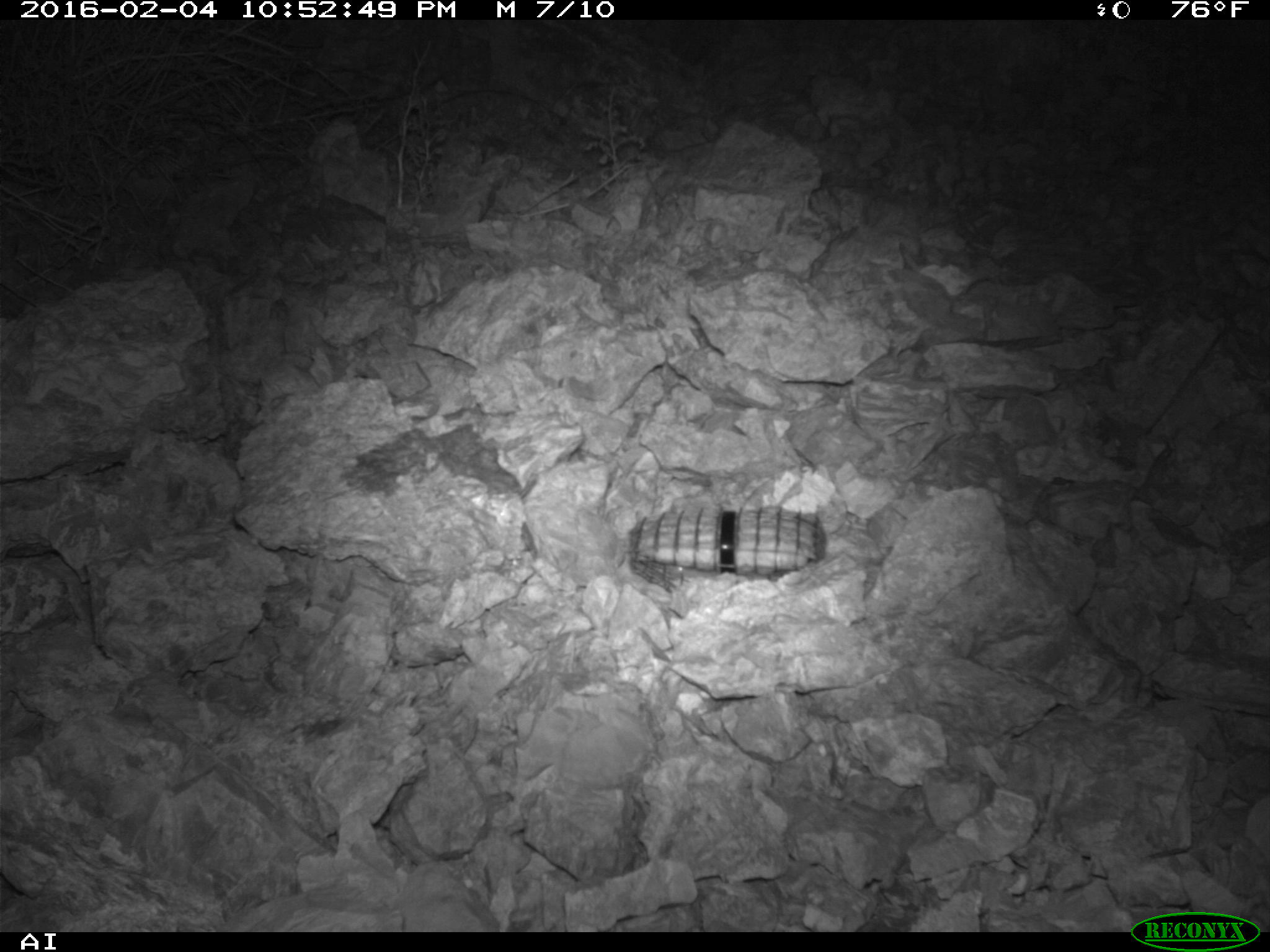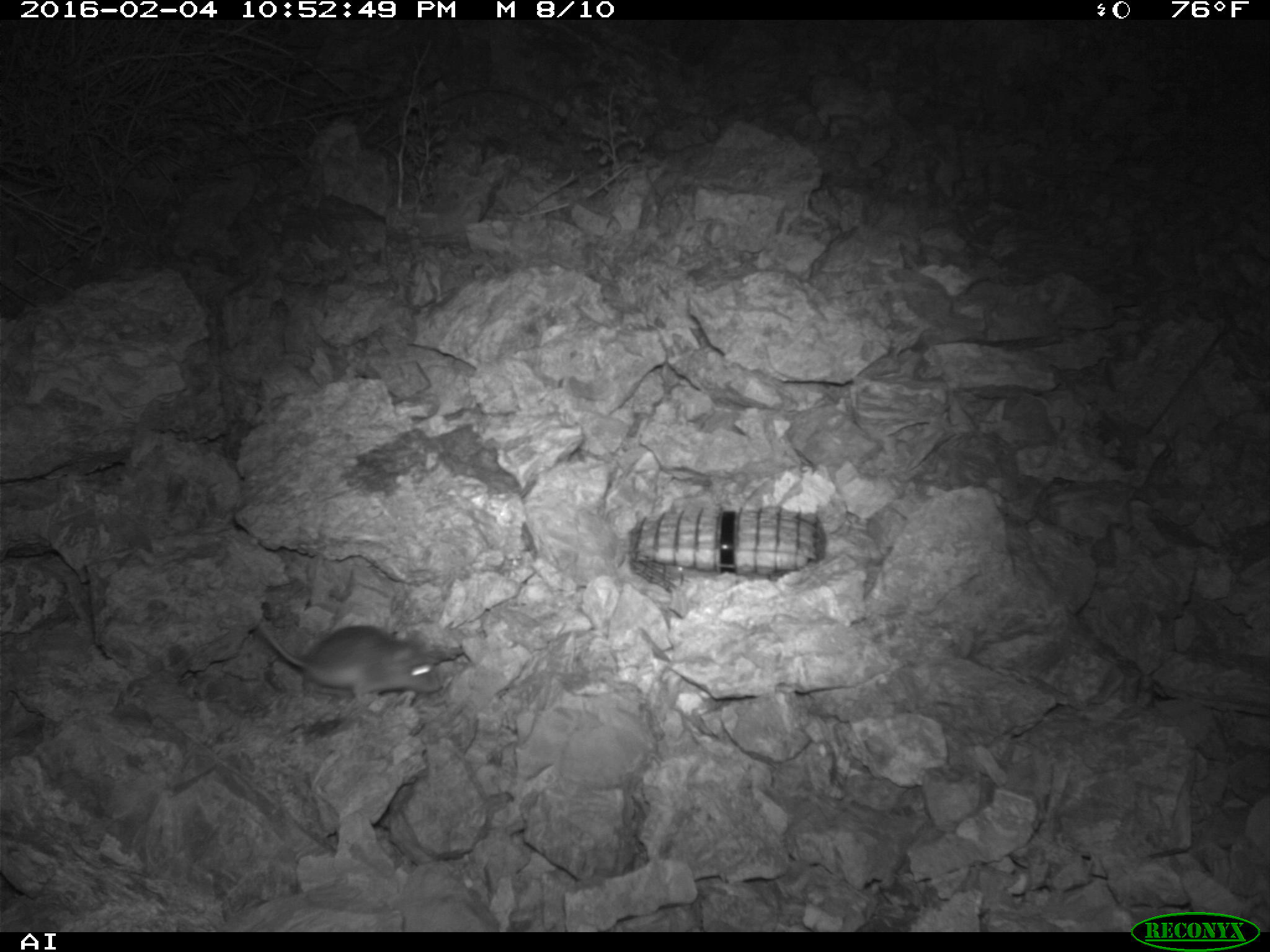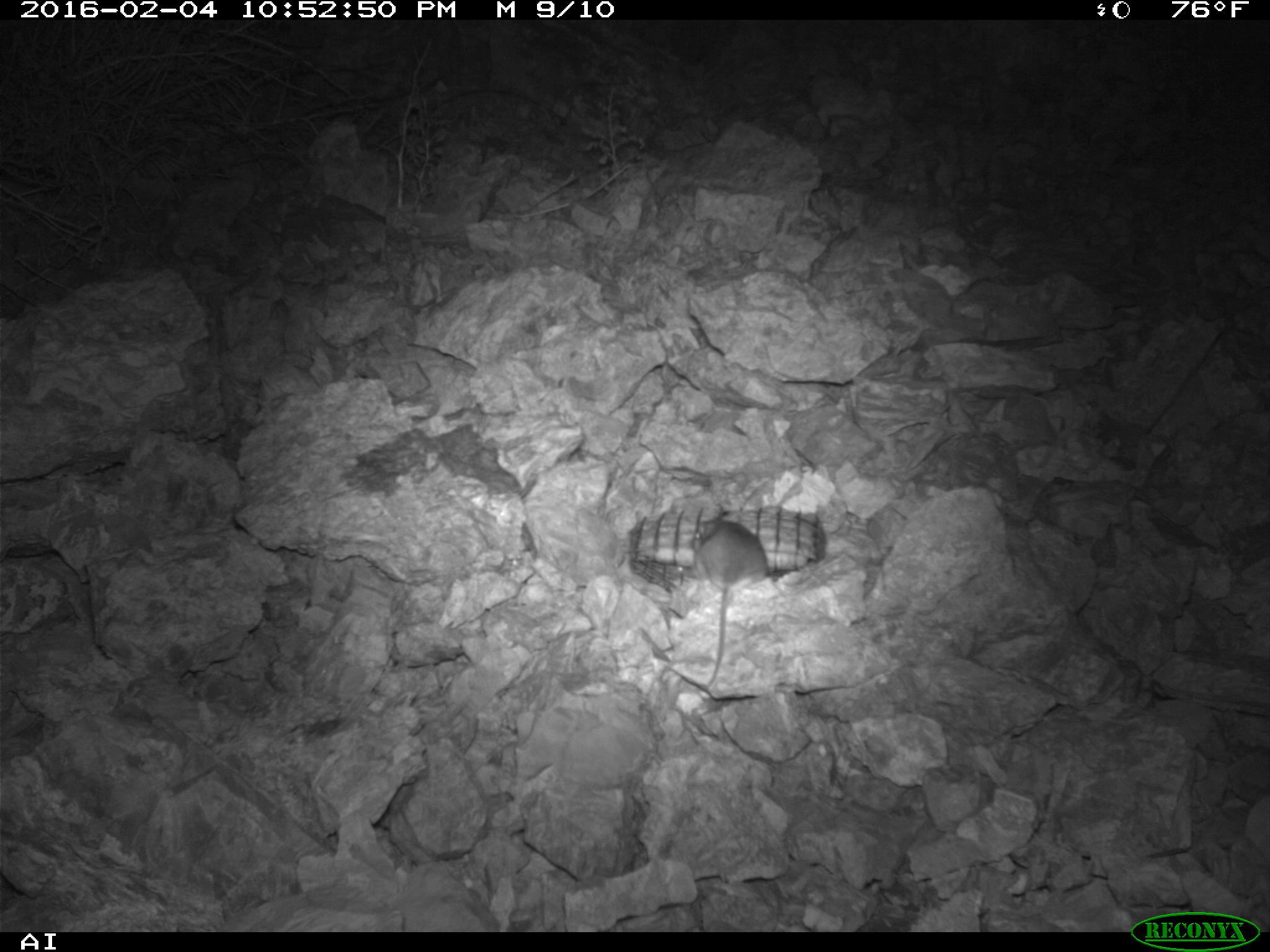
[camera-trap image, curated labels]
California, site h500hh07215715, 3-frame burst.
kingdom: Animalia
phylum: Chordata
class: Mammalia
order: Rodentia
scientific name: Rodentia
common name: rodent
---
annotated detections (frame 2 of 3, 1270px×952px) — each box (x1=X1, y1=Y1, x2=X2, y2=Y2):
rodent: (x1=258, y1=617, x2=441, y2=699)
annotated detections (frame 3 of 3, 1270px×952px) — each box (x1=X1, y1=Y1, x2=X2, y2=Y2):
rodent: (x1=690, y1=517, x2=767, y2=687)